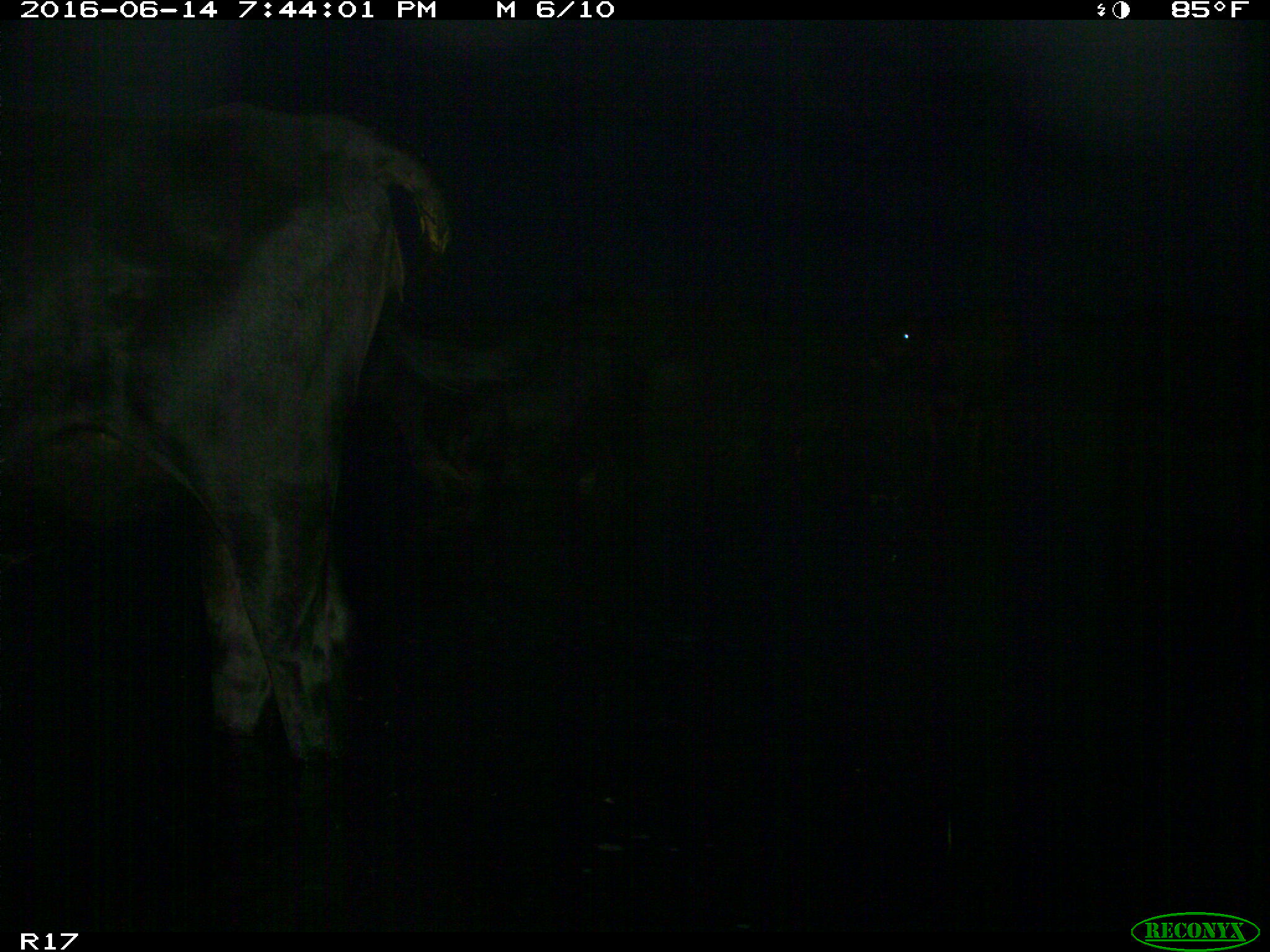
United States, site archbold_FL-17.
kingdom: Animalia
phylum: Chordata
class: Mammalia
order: Artiodactyla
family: Bovidae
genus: Bos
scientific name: Bos taurus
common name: domestic cow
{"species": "Bos taurus (domestic cow)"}